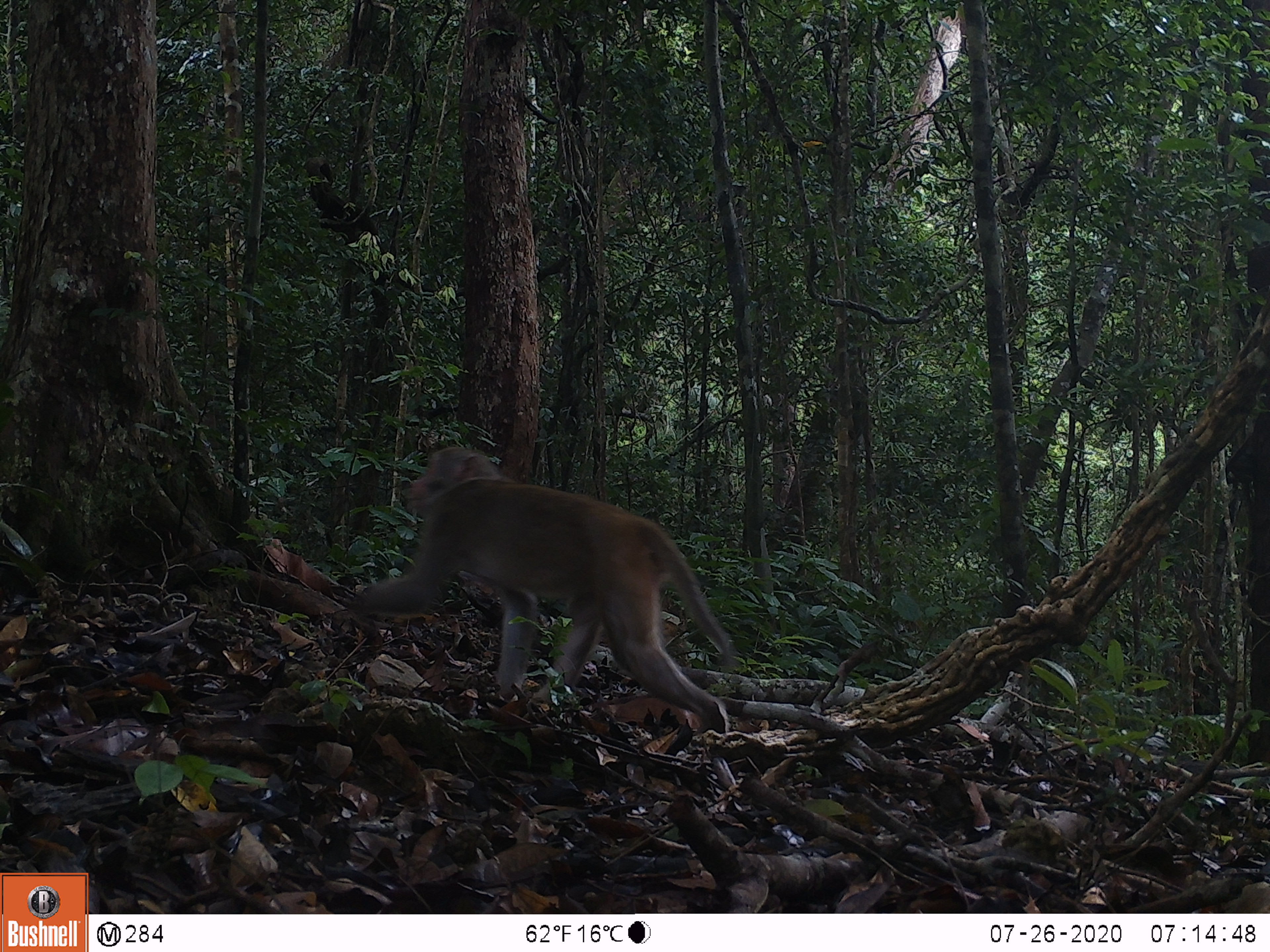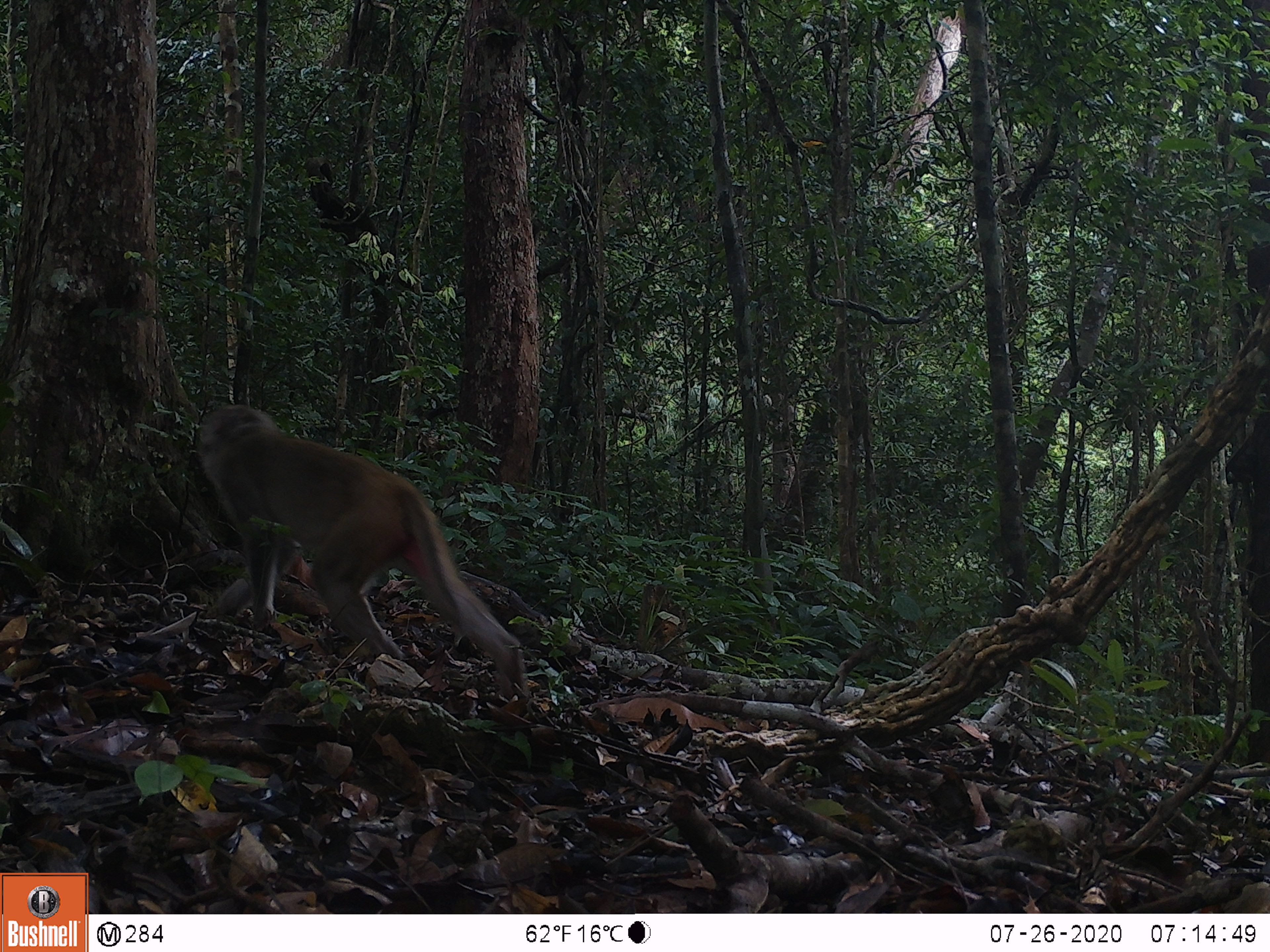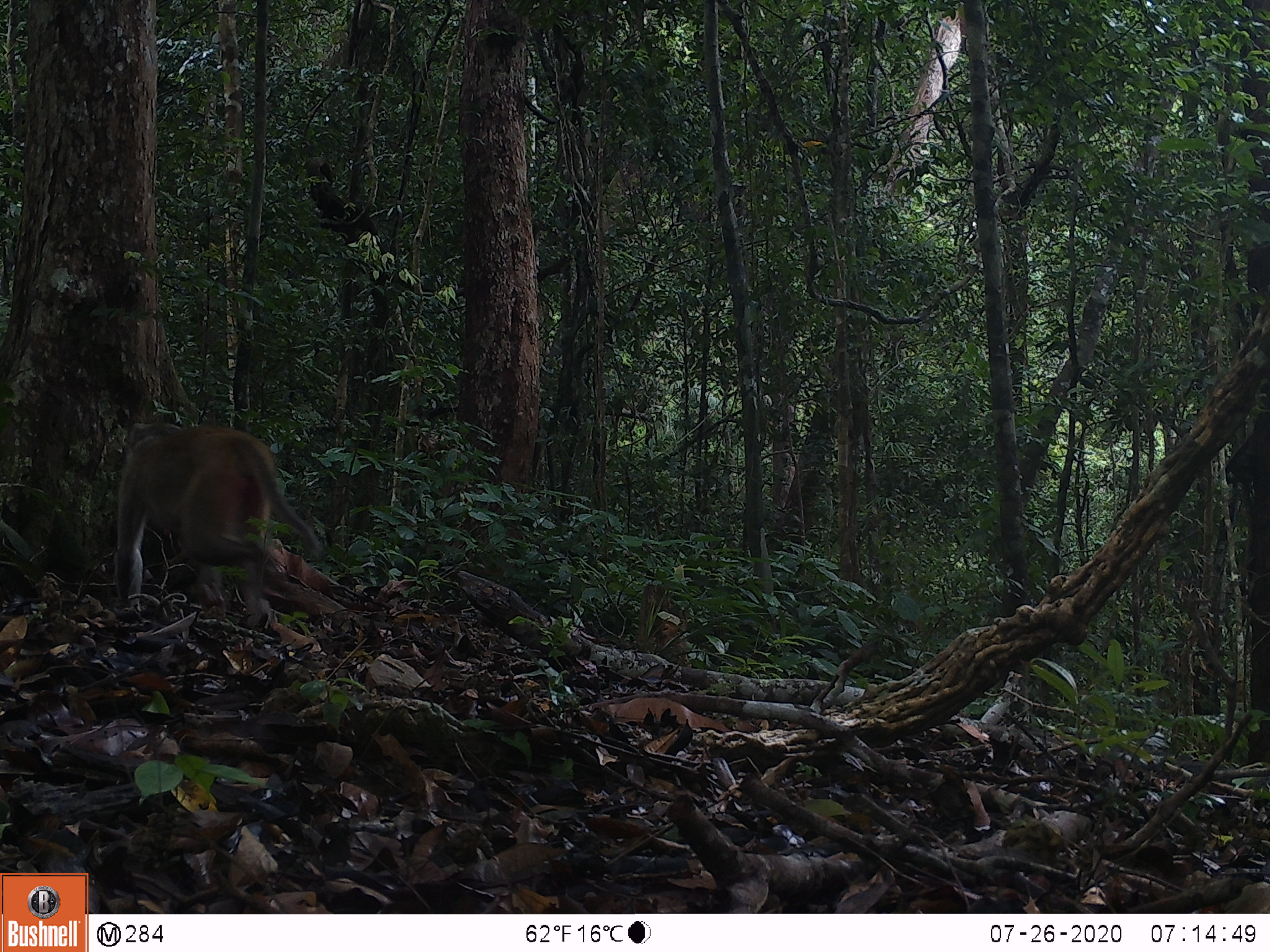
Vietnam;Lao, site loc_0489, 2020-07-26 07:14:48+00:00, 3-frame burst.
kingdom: Animalia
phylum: Chordata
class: Mammalia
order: Primates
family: Cercopithecidae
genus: Macaca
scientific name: Macaca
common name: macaques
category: assam or rhesus macaque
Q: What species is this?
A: Assam or rhesus macaque (macaques) (Macaca).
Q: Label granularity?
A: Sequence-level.